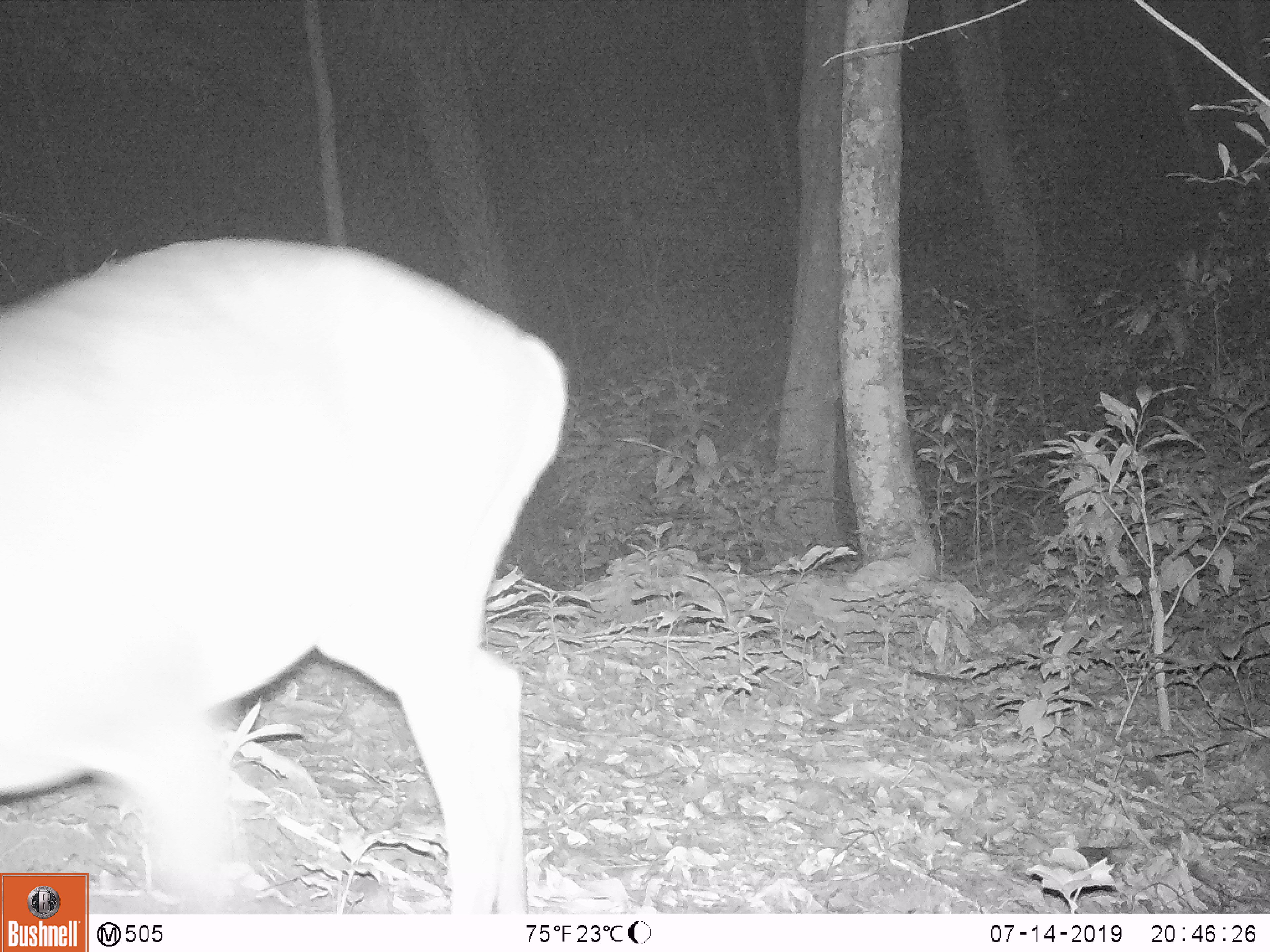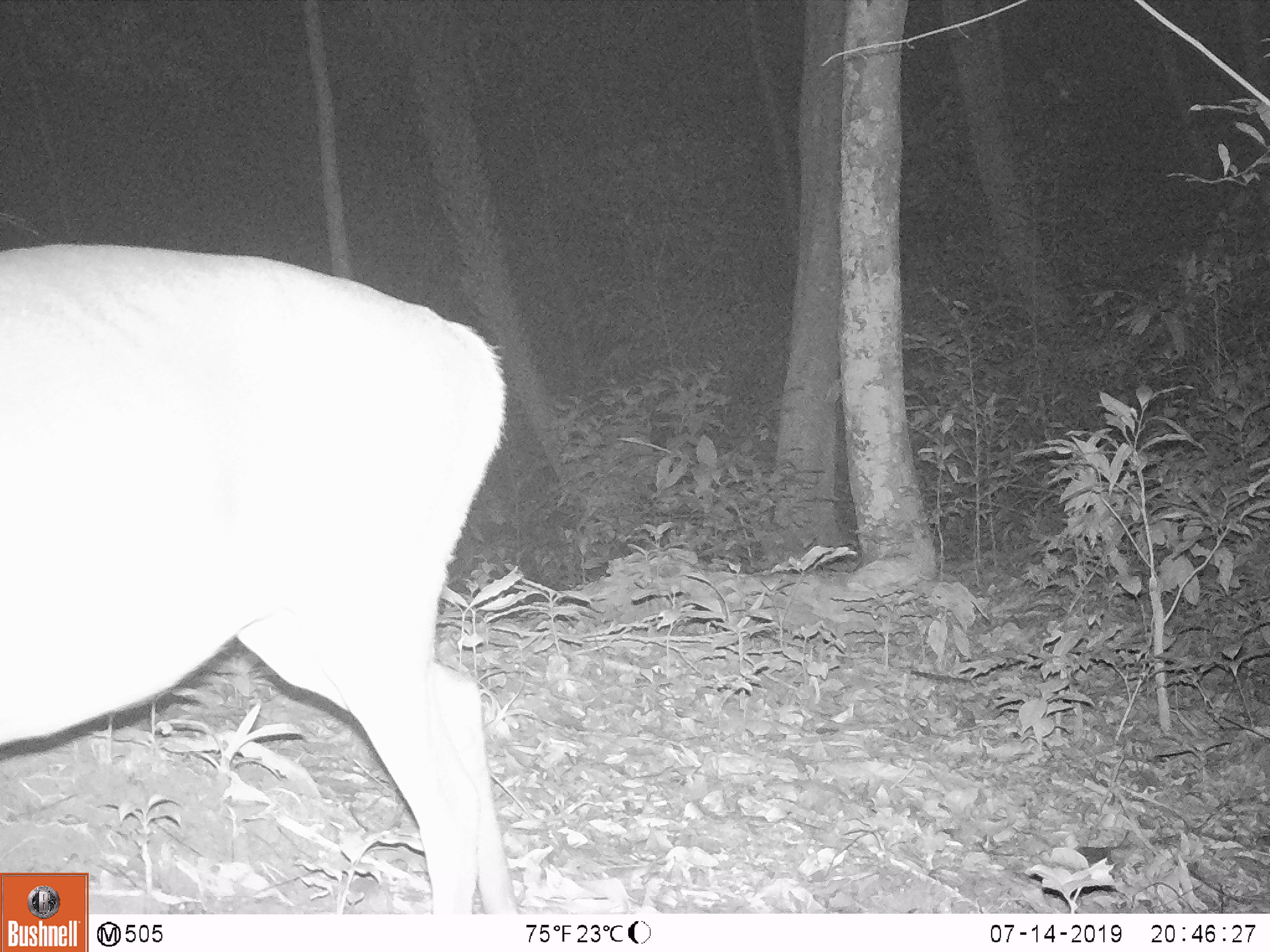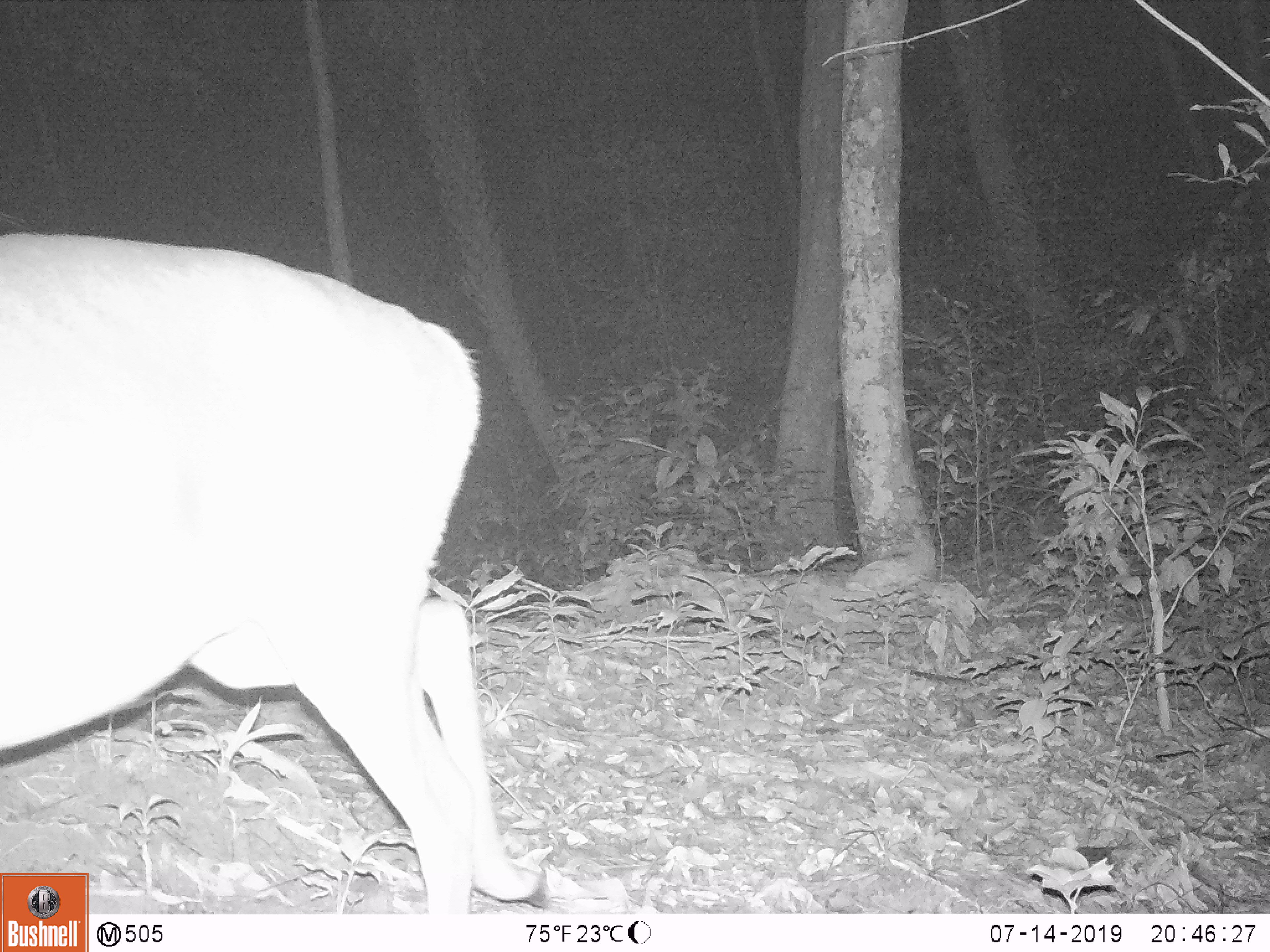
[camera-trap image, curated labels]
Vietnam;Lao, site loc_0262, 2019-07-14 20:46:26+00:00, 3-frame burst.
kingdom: Animalia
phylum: Chordata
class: Mammalia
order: Artiodactyla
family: Cervidae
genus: Muntiacus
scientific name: Muntiacus vuquangensis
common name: large-antlered muntjac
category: large antlered muntjac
Large antlered muntjac (large-antlered muntjac) (Muntiacus vuquangensis). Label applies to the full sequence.